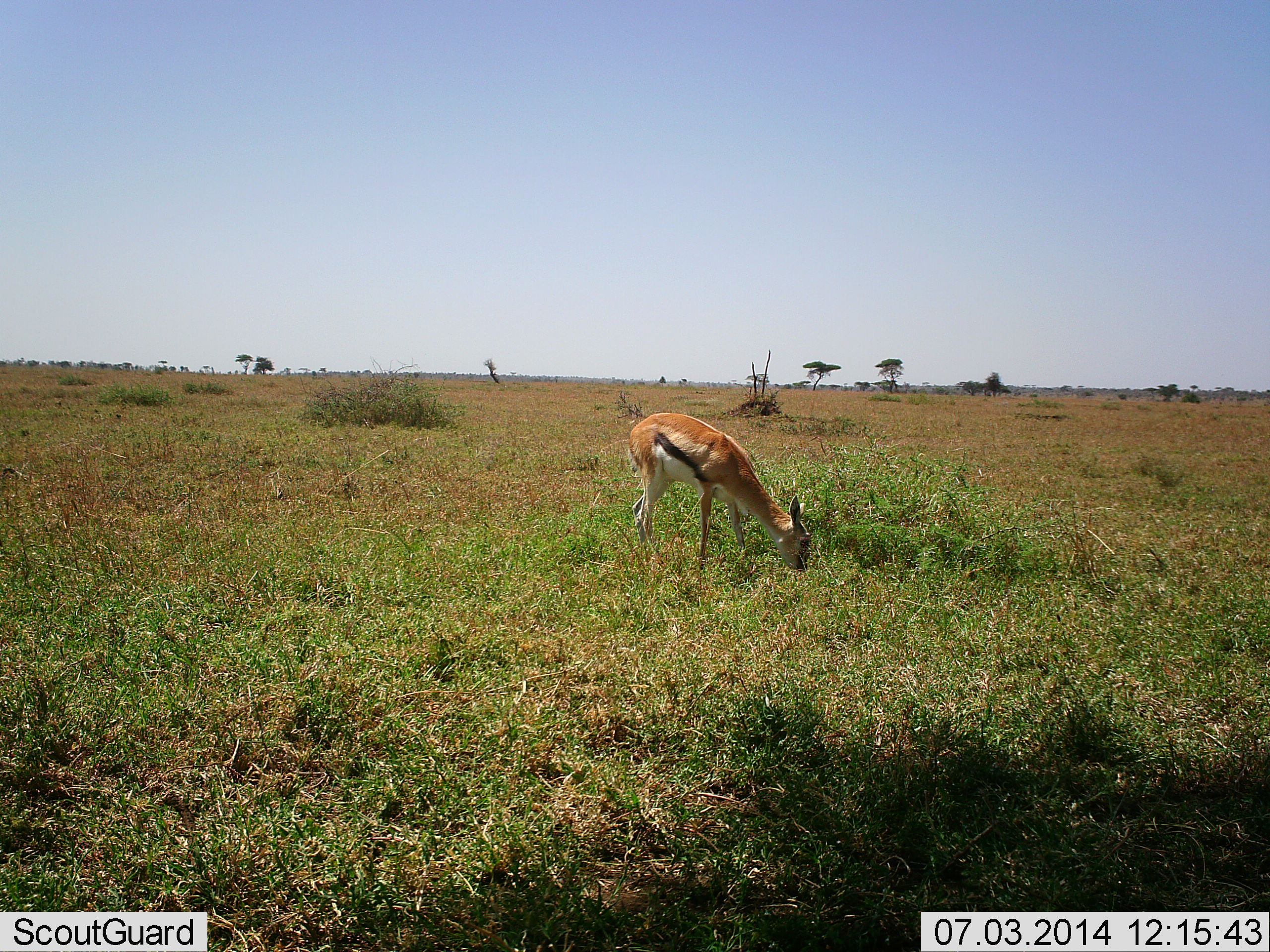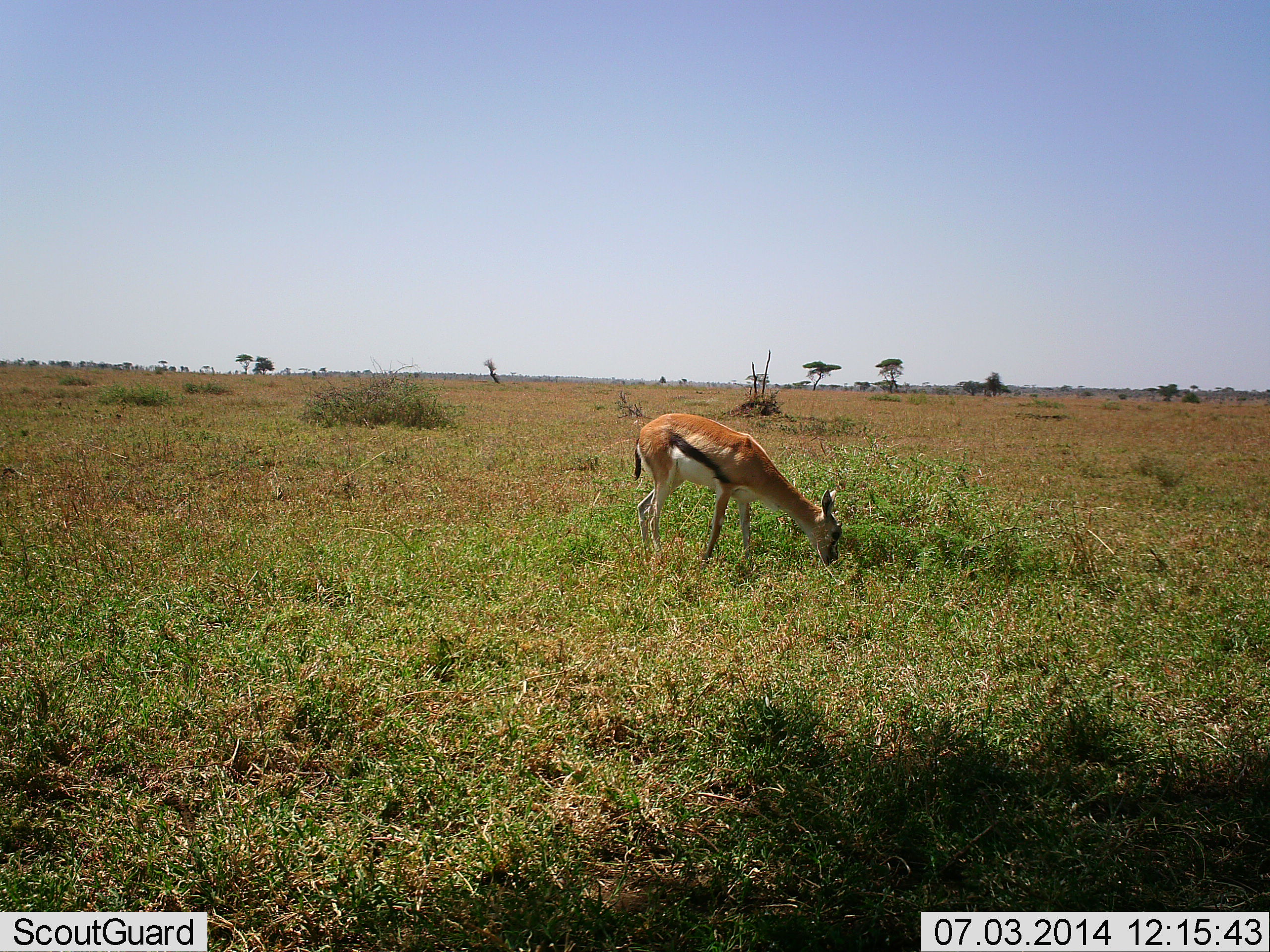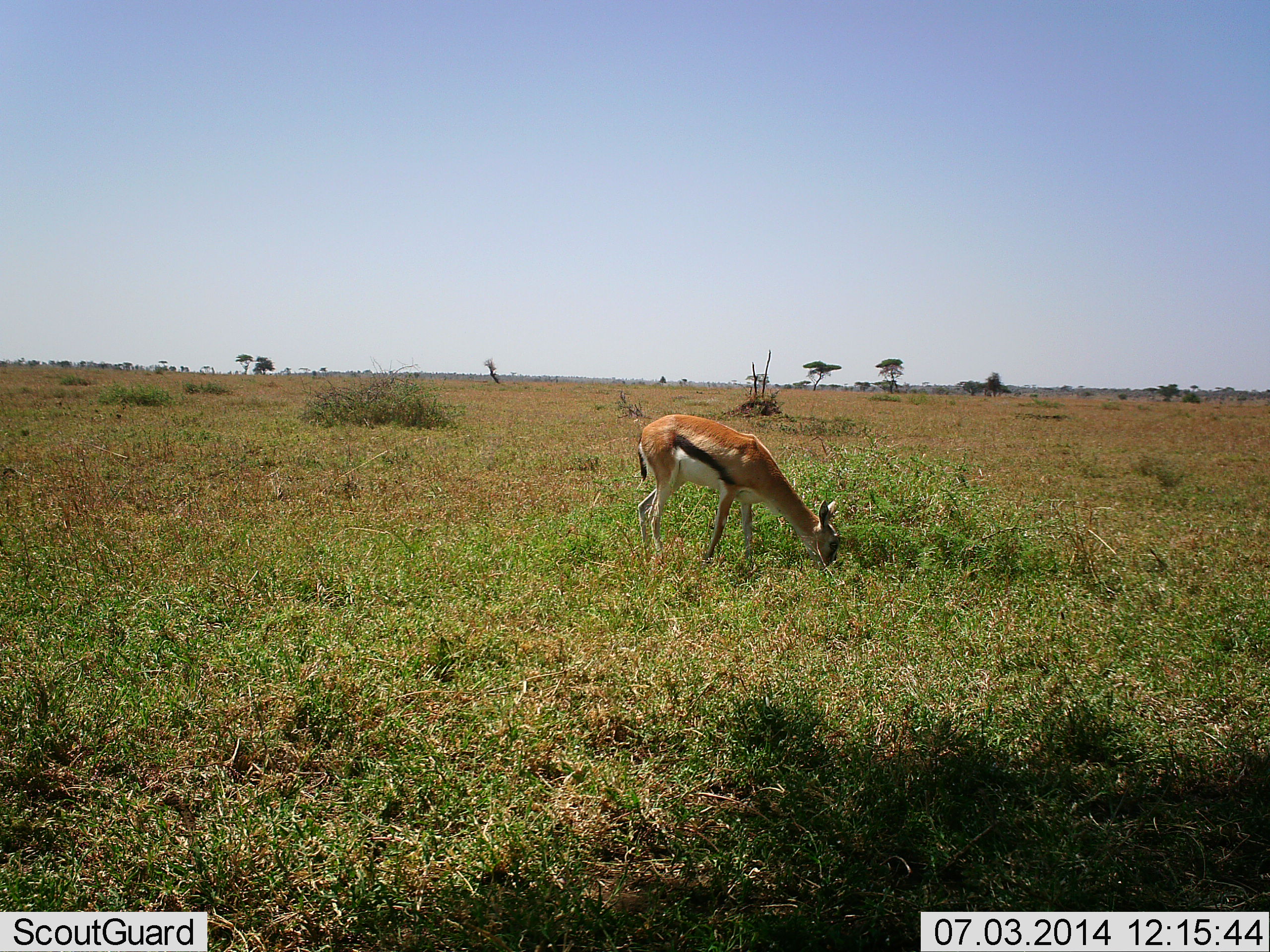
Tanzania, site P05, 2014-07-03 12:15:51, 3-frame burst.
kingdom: Animalia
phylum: Chordata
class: Mammalia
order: Artiodactyla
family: Bovidae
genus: Eudorcas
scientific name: Eudorcas thomsonii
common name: thomson's gazelle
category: gazellethomsons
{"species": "gazellethomsons (thomson's gazelle) (Eudorcas thomsonii)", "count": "1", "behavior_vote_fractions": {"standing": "30%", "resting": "0%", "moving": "0%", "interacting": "0%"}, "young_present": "0%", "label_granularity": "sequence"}